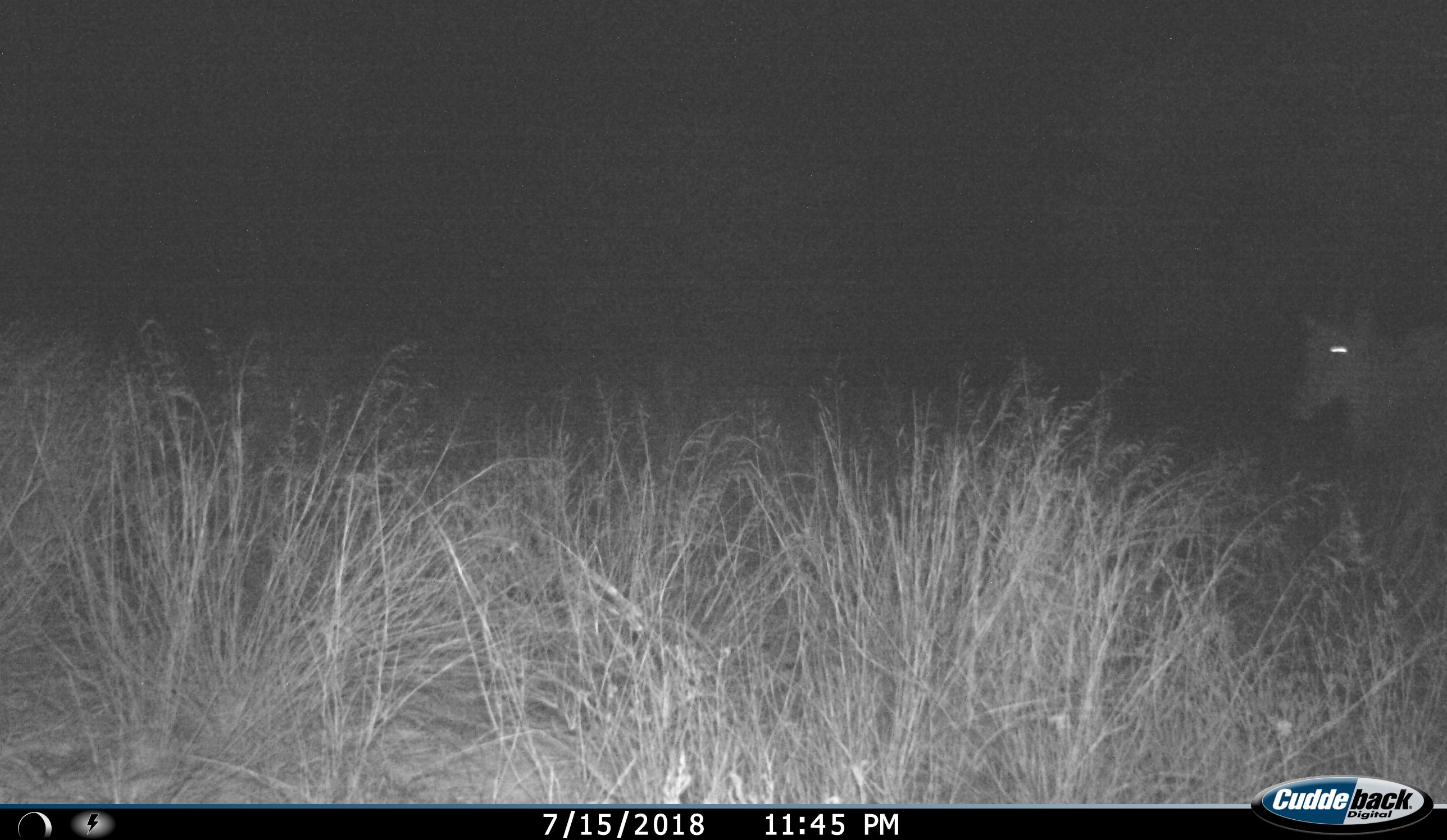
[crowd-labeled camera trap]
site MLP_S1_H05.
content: unidentified animal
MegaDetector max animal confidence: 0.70